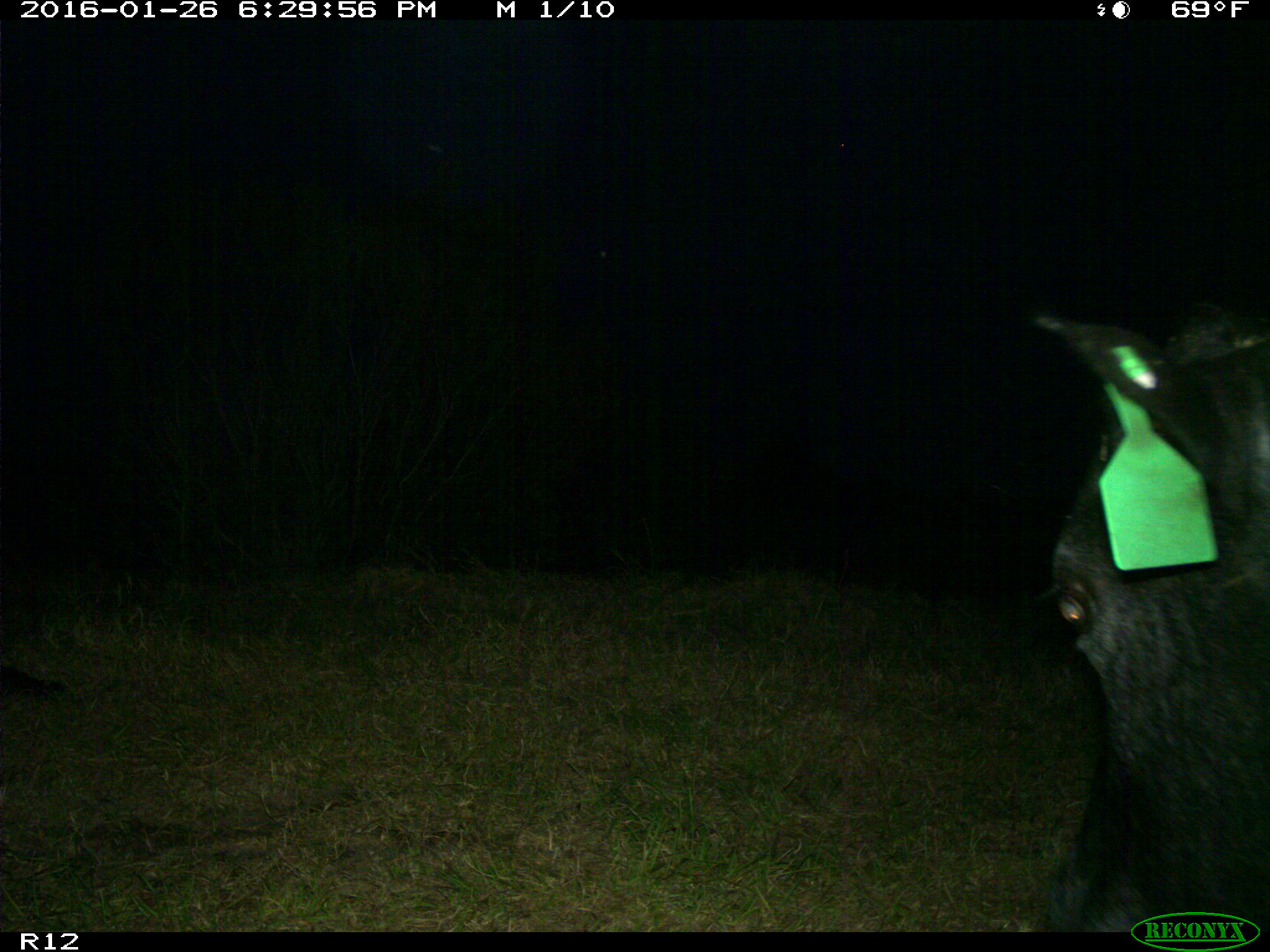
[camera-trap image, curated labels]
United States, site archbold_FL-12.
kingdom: Animalia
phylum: Chordata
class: Mammalia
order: Artiodactyla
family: Bovidae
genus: Bos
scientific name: Bos taurus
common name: domestic cow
Bos taurus (domestic cow).